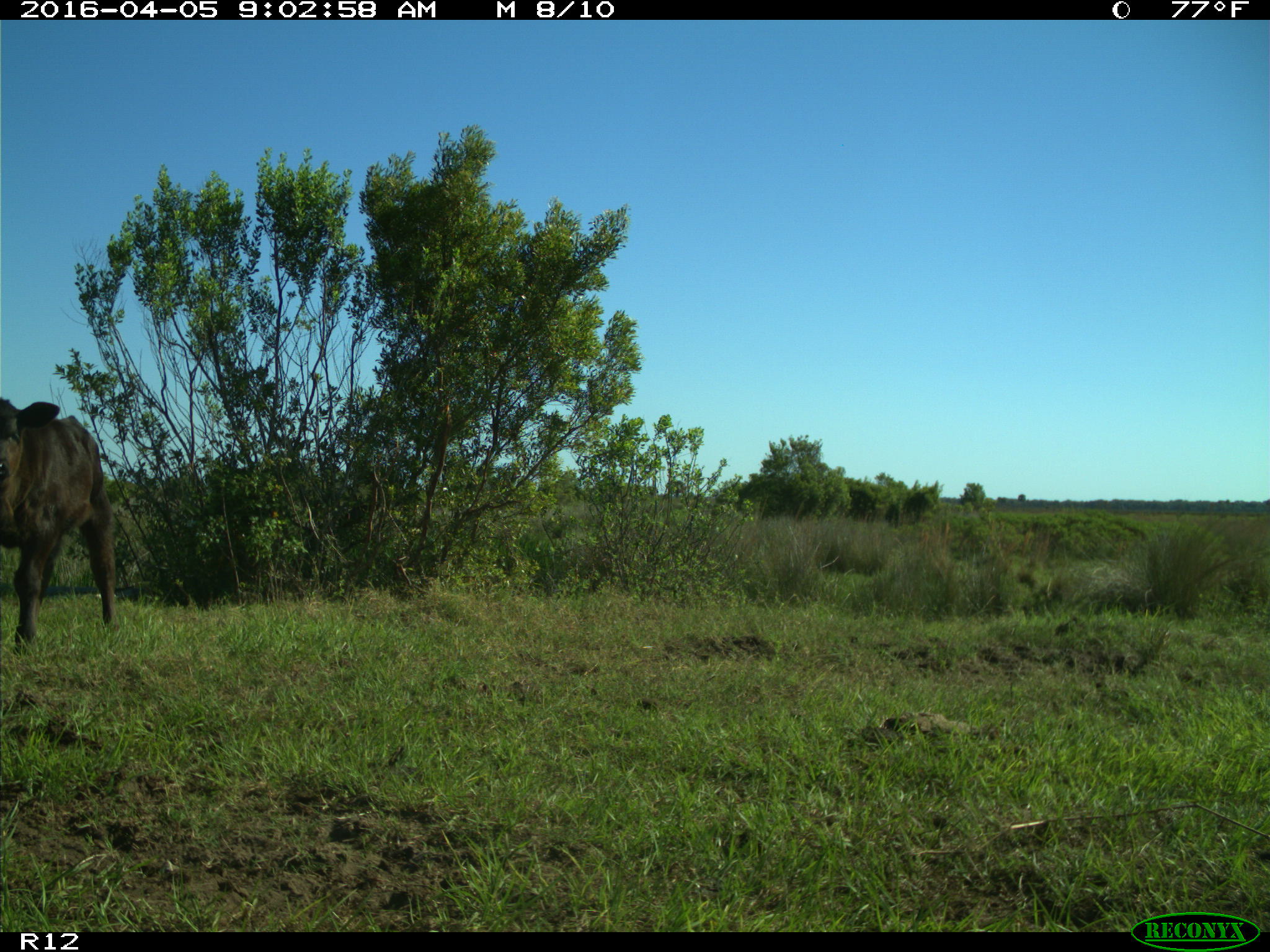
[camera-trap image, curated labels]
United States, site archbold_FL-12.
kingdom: Animalia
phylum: Chordata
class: Mammalia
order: Artiodactyla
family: Bovidae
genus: Bos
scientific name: Bos taurus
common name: domestic cow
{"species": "Bos taurus (domestic cow)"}